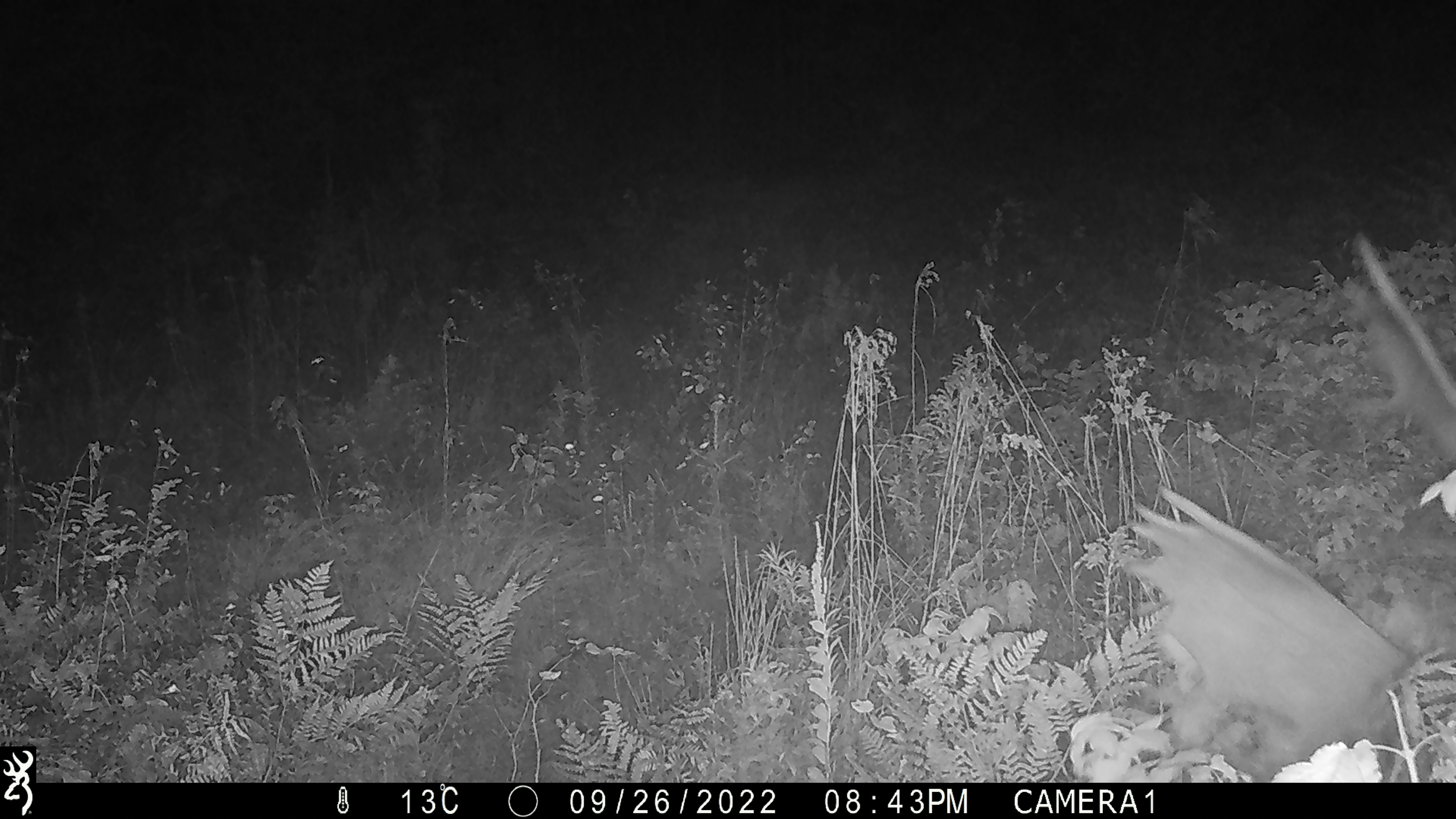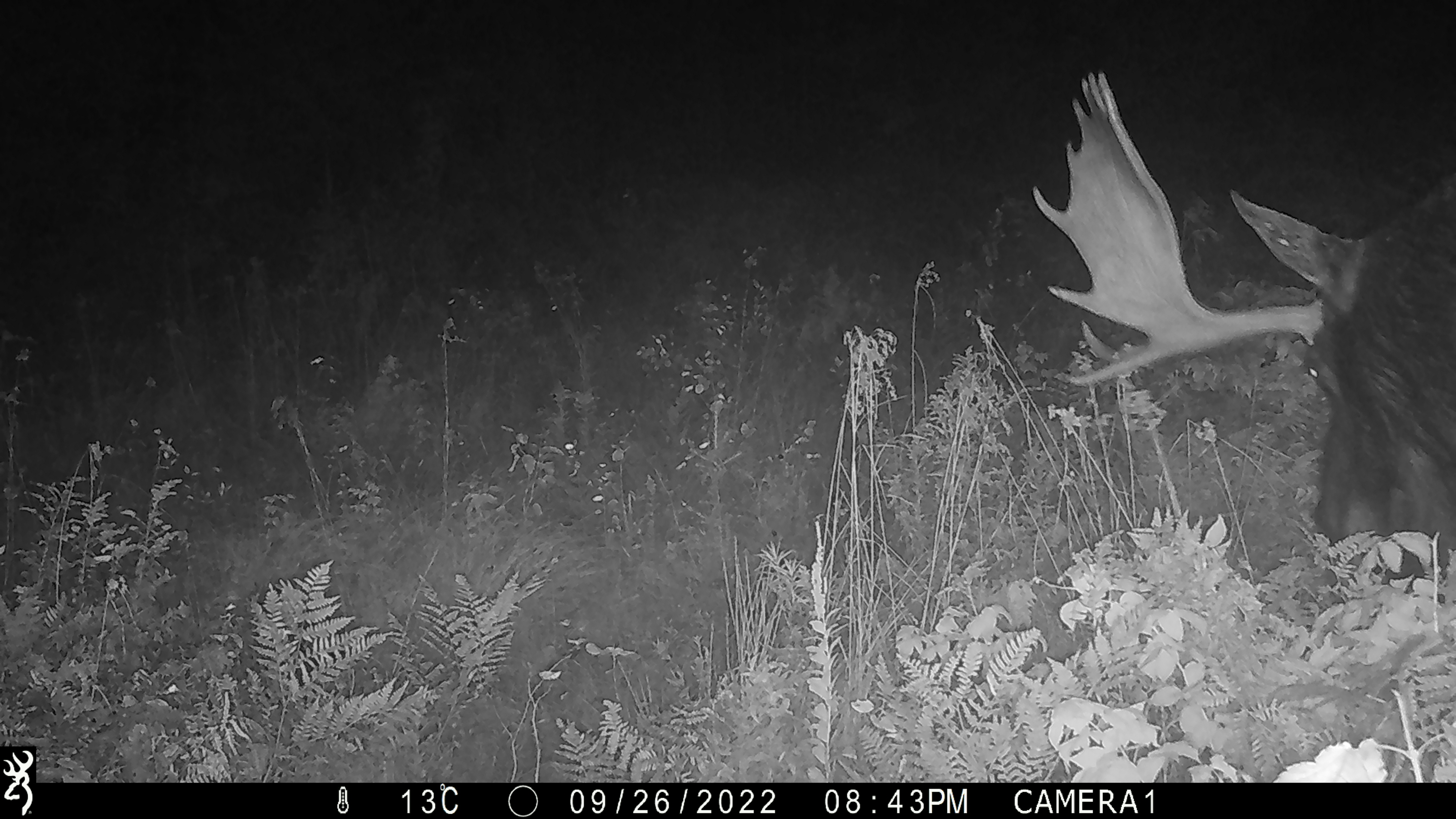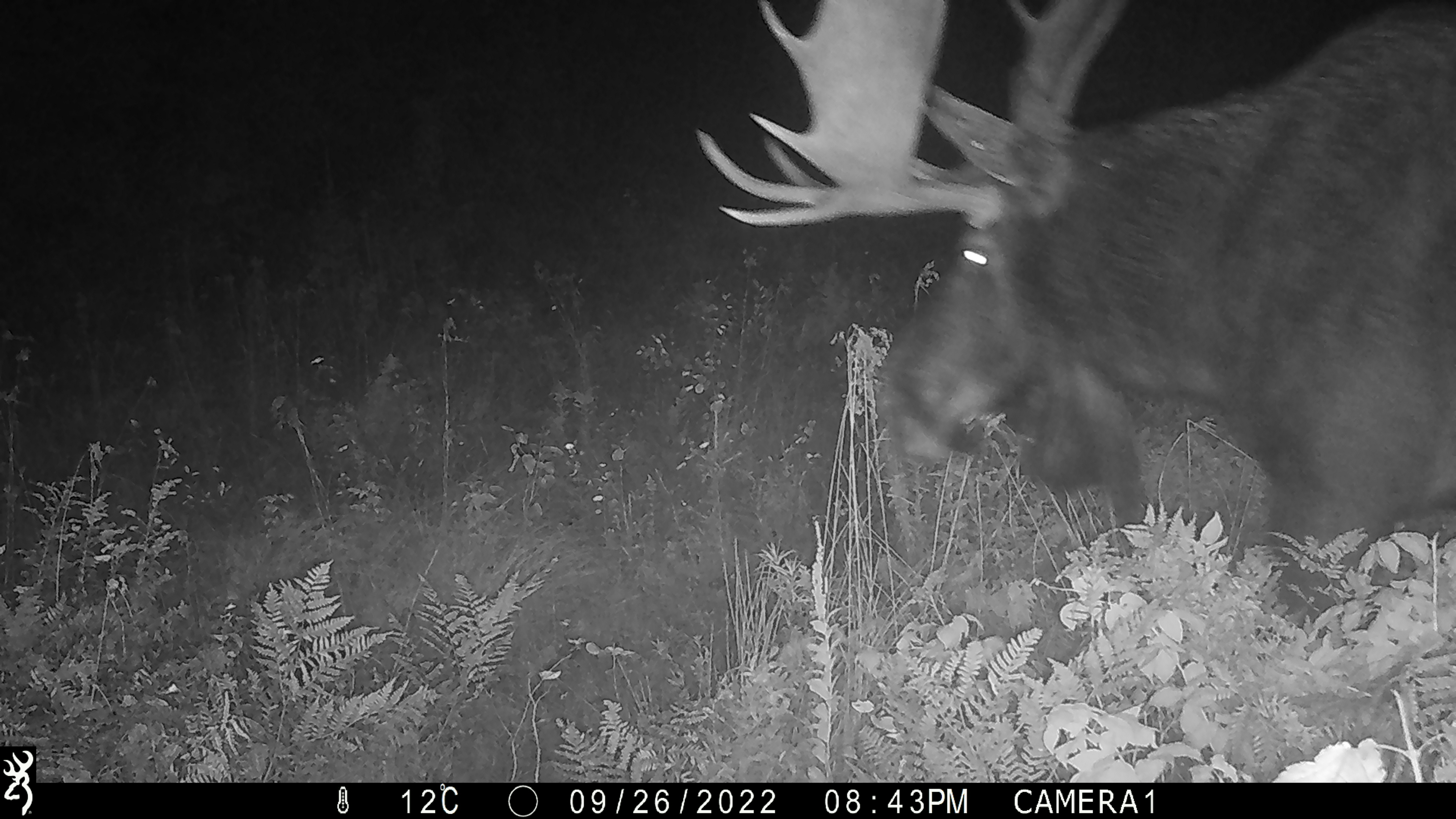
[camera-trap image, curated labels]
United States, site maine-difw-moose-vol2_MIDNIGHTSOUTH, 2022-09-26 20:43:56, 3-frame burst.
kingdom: Animalia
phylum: Chordata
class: Mammalia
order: Artiodactyla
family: Cervidae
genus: Alces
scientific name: Alces alces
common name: moose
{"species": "moose (Alces alces)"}